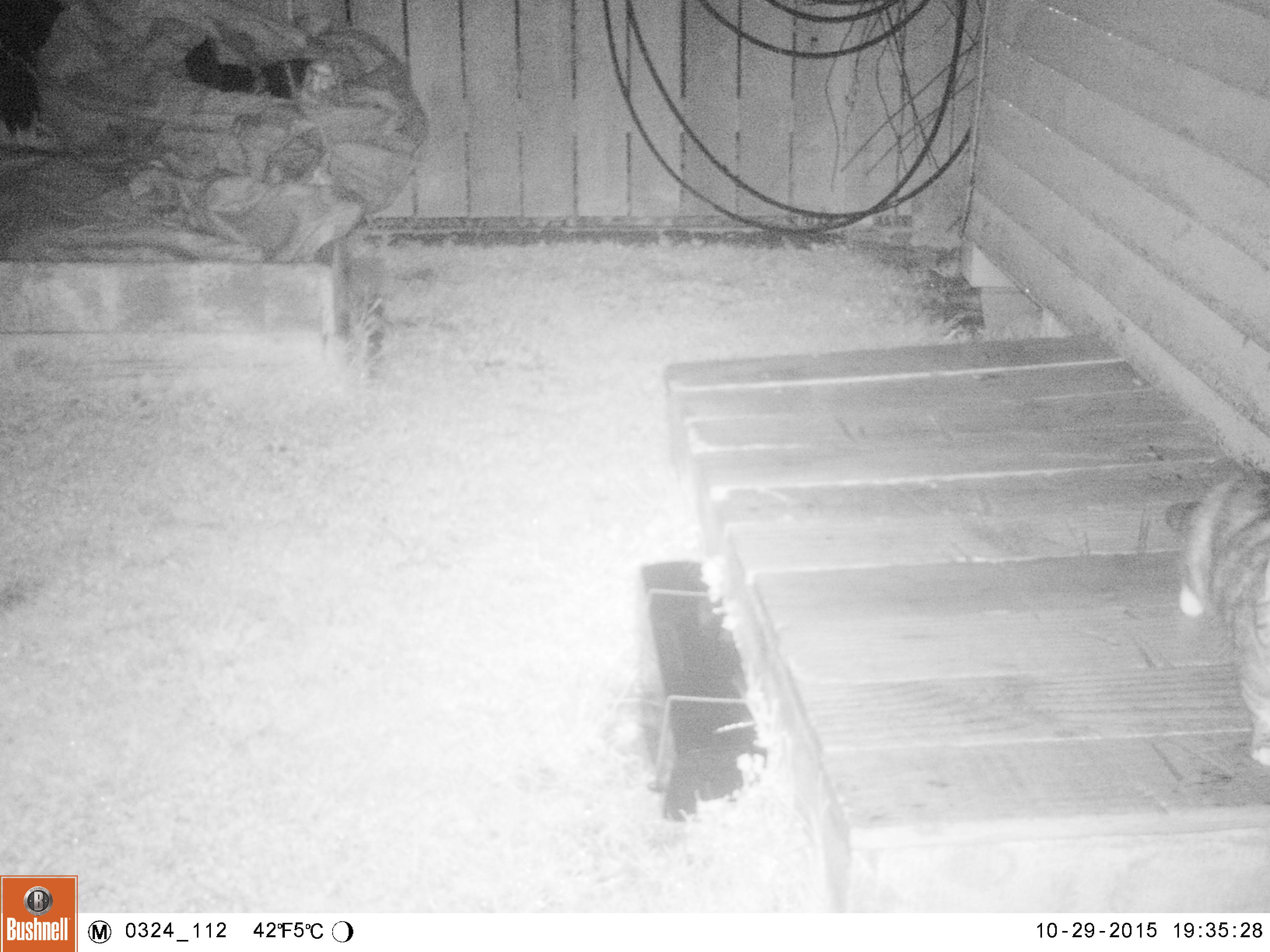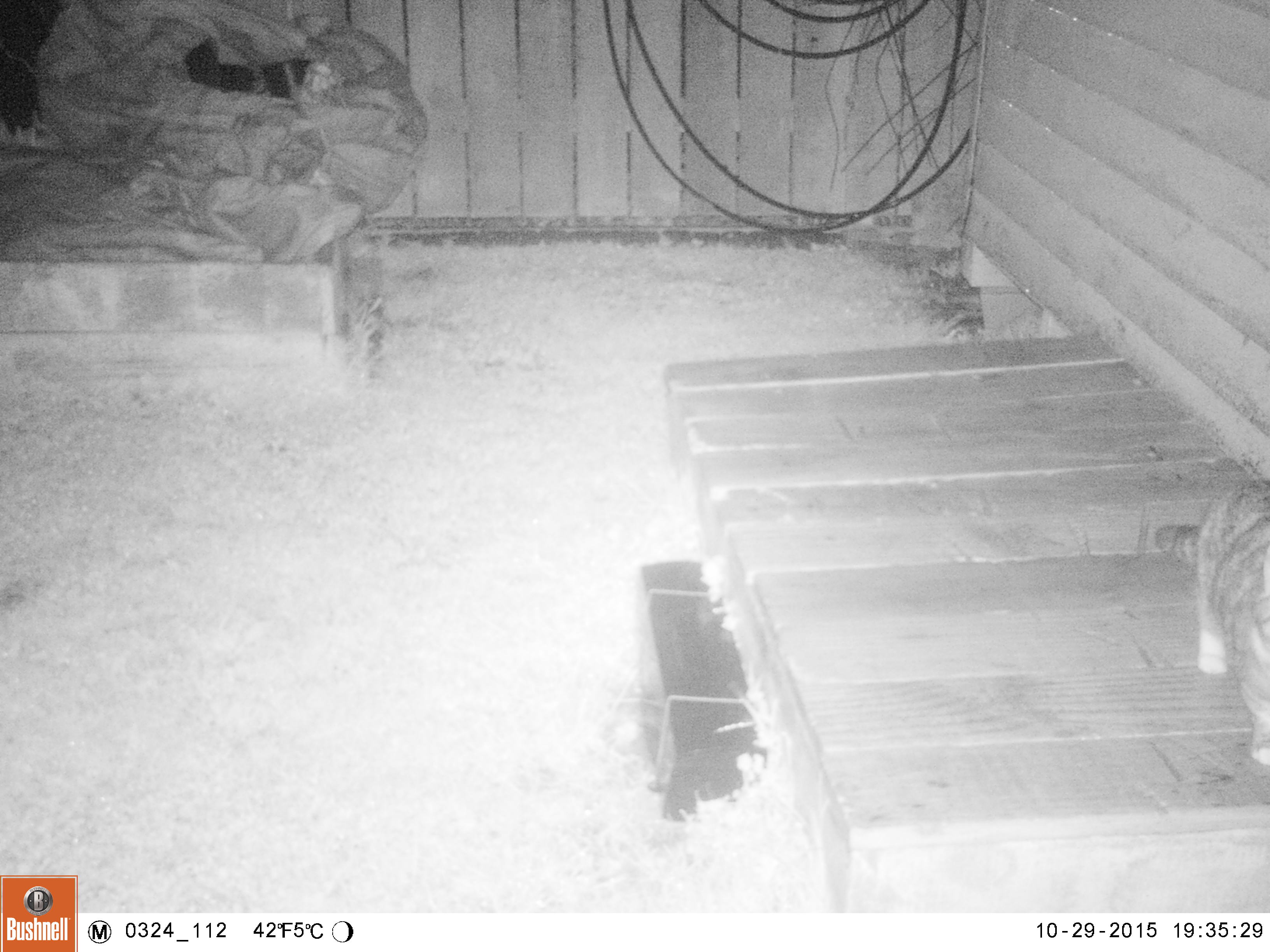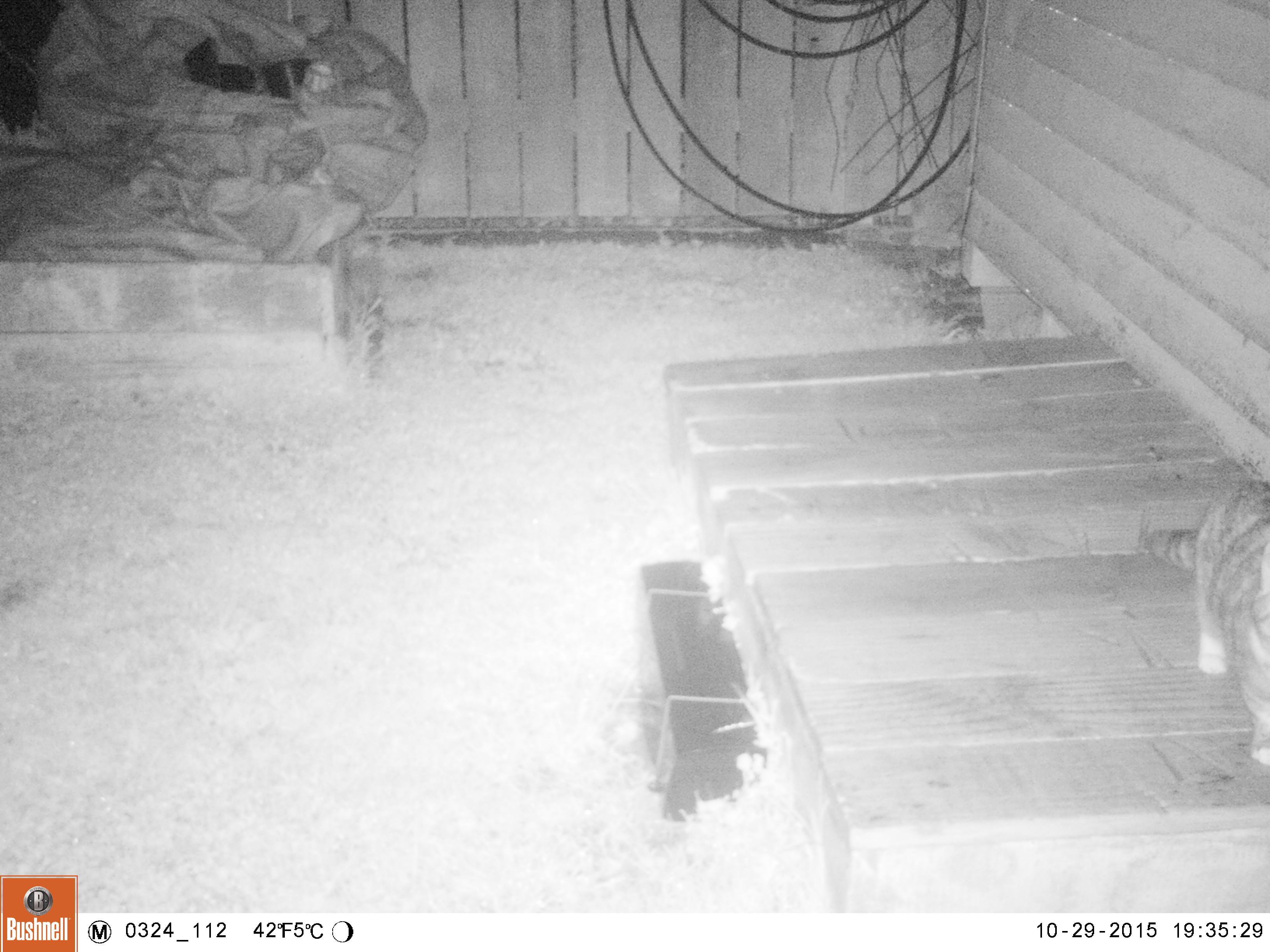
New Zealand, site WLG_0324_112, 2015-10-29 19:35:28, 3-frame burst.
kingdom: Animalia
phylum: Chordata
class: Mammalia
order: Carnivora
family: Felidae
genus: Felis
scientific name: Felis catus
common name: domestic cat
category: cat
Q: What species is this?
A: Cat (domestic cat) (Felis catus).